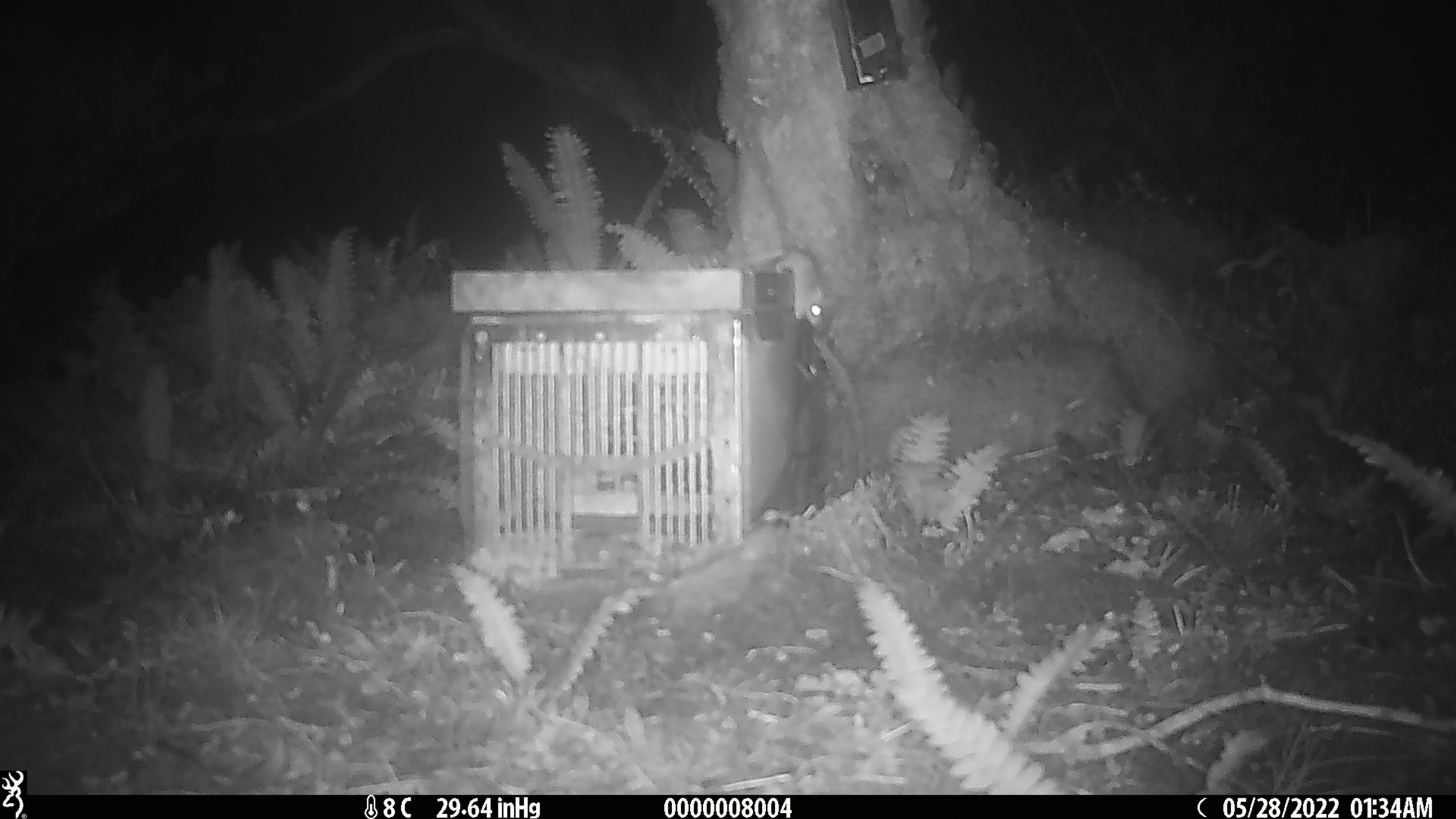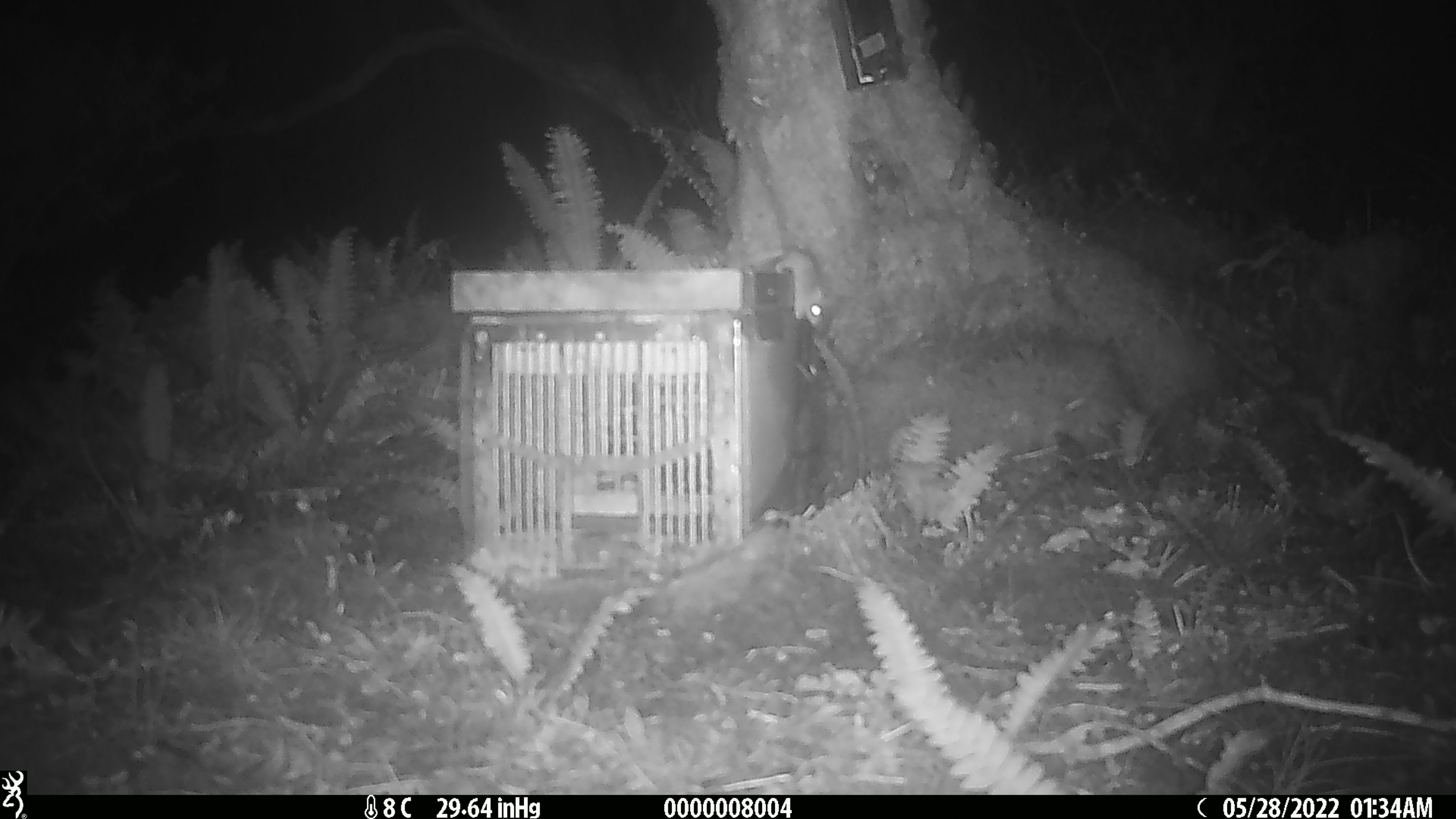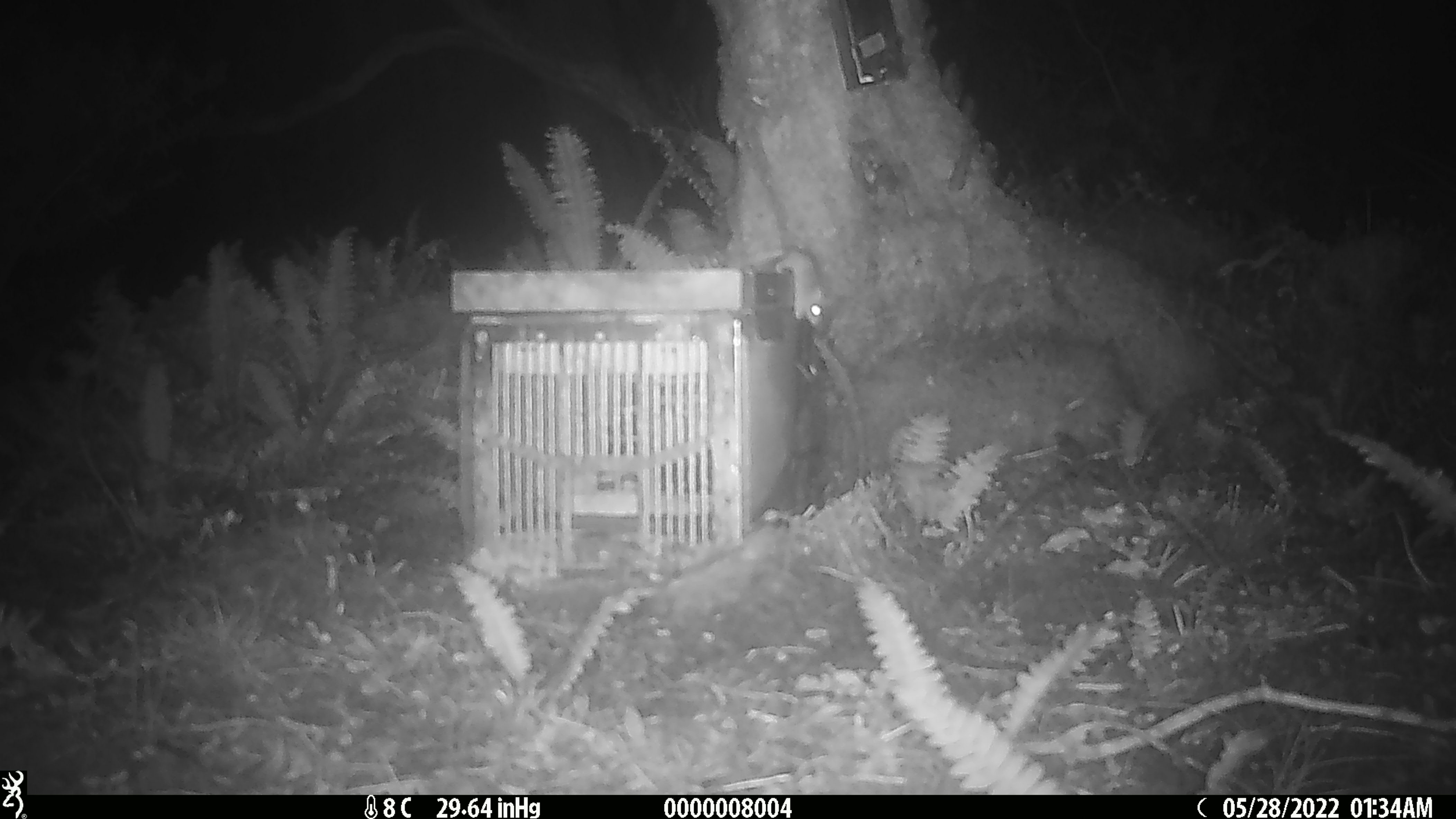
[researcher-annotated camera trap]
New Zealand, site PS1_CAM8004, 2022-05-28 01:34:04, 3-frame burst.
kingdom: Animalia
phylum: Chordata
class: Mammalia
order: Rodentia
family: Muridae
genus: Mus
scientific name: Mus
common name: mouse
Mouse (Mus).